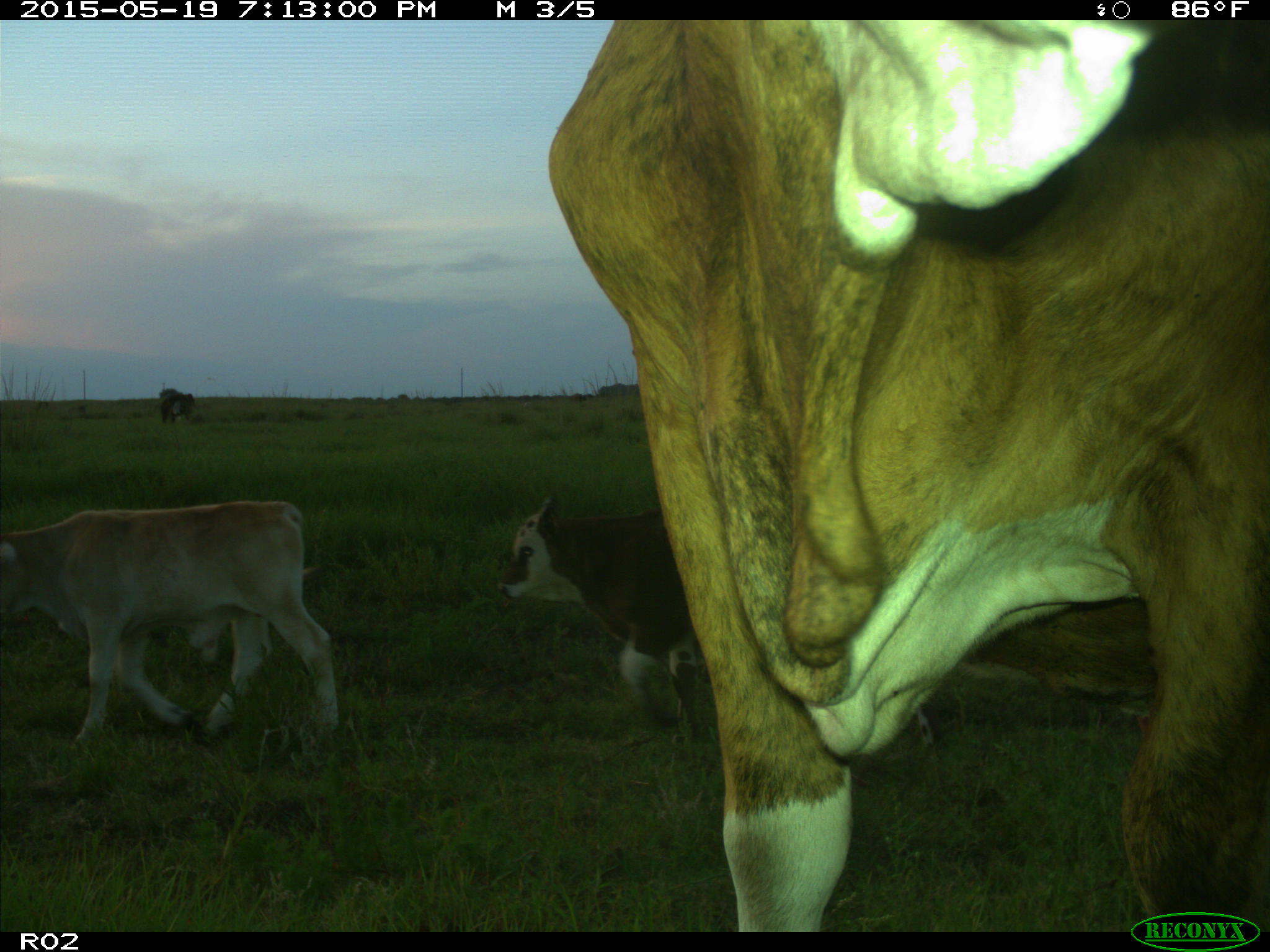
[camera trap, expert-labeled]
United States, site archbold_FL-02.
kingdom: Animalia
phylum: Chordata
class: Mammalia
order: Artiodactyla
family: Bovidae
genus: Bos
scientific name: Bos taurus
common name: domestic cow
Bos taurus (domestic cow).